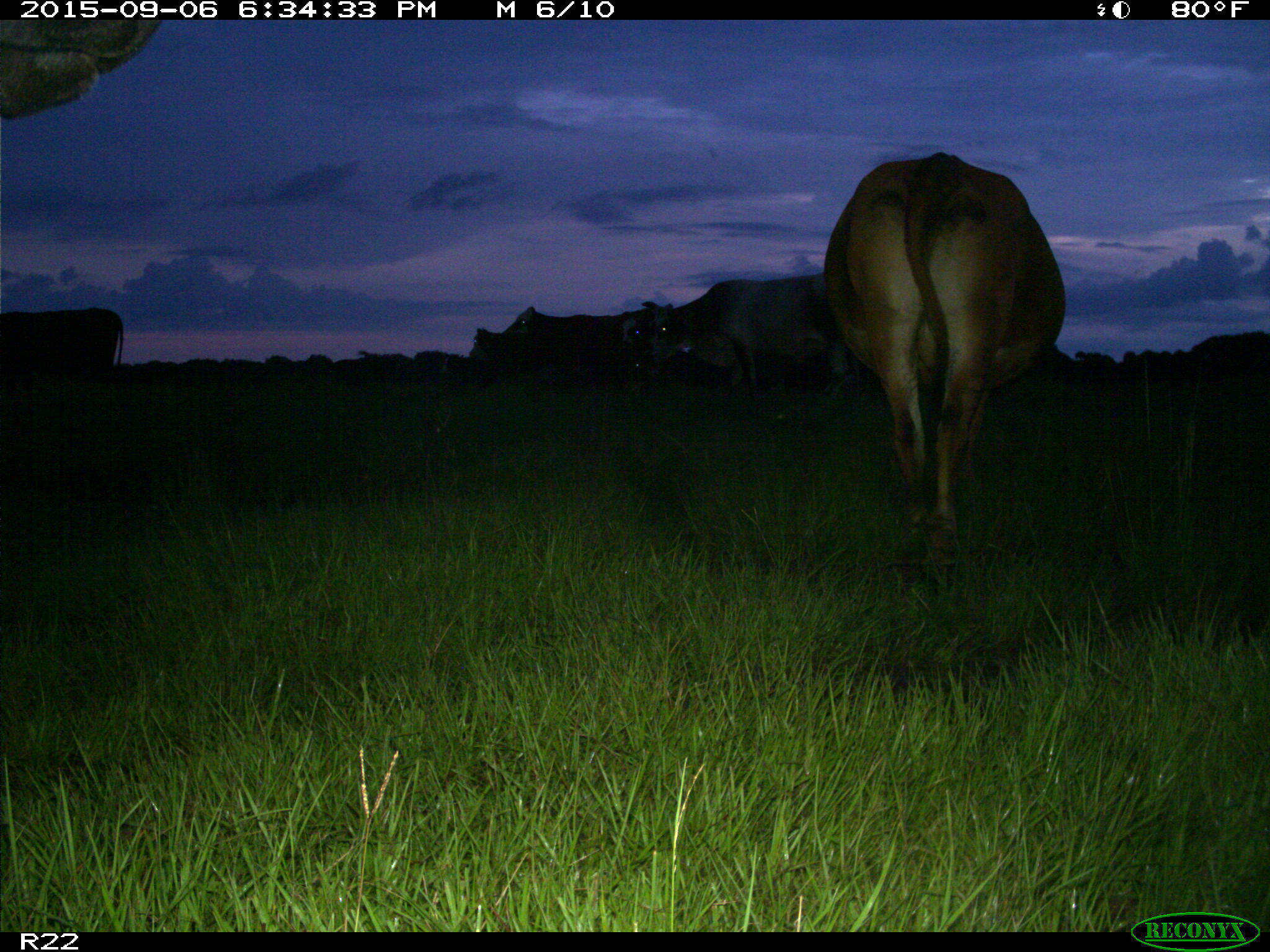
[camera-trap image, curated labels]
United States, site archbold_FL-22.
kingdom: Animalia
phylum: Chordata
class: Mammalia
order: Artiodactyla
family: Bovidae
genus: Bos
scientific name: Bos taurus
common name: domestic cow